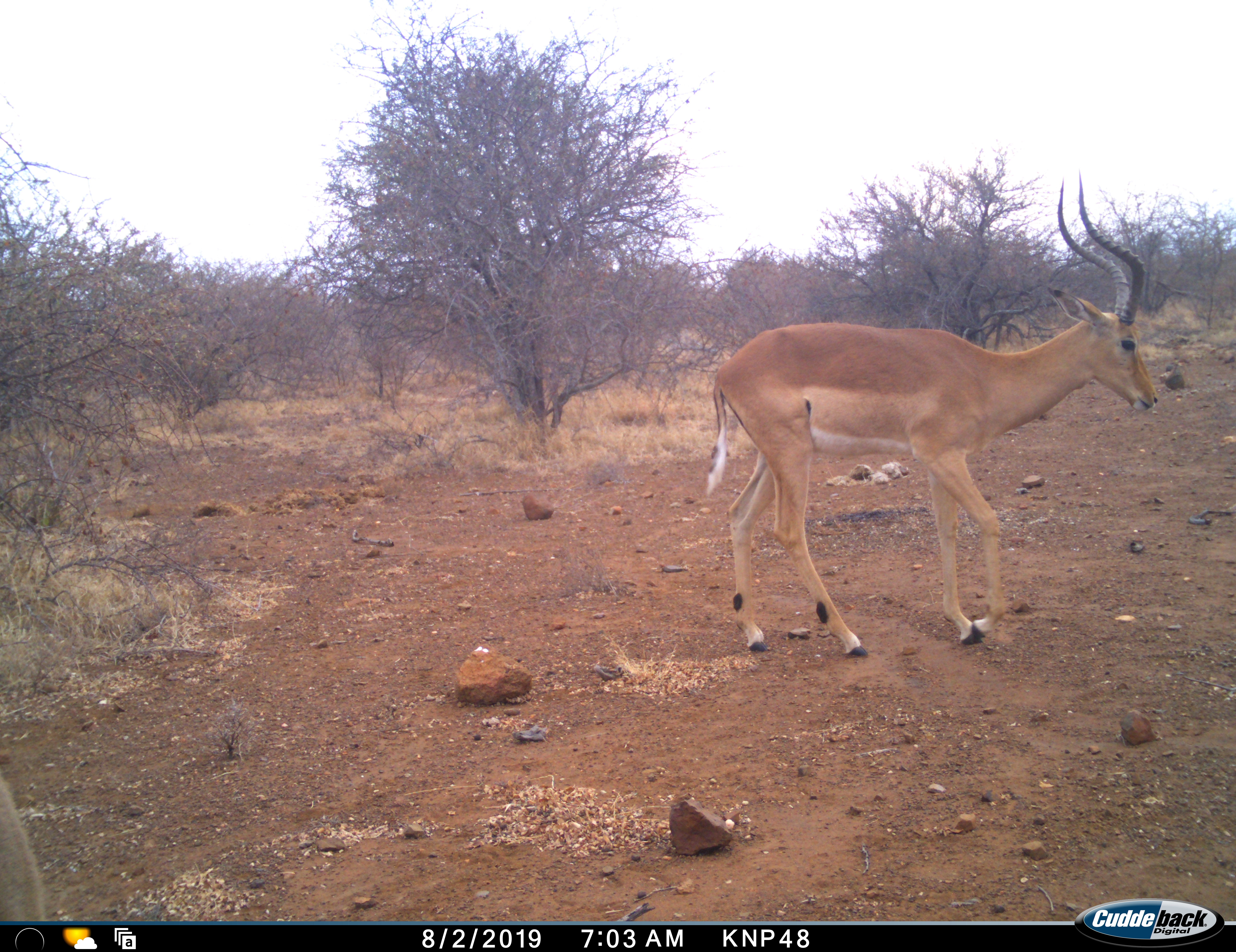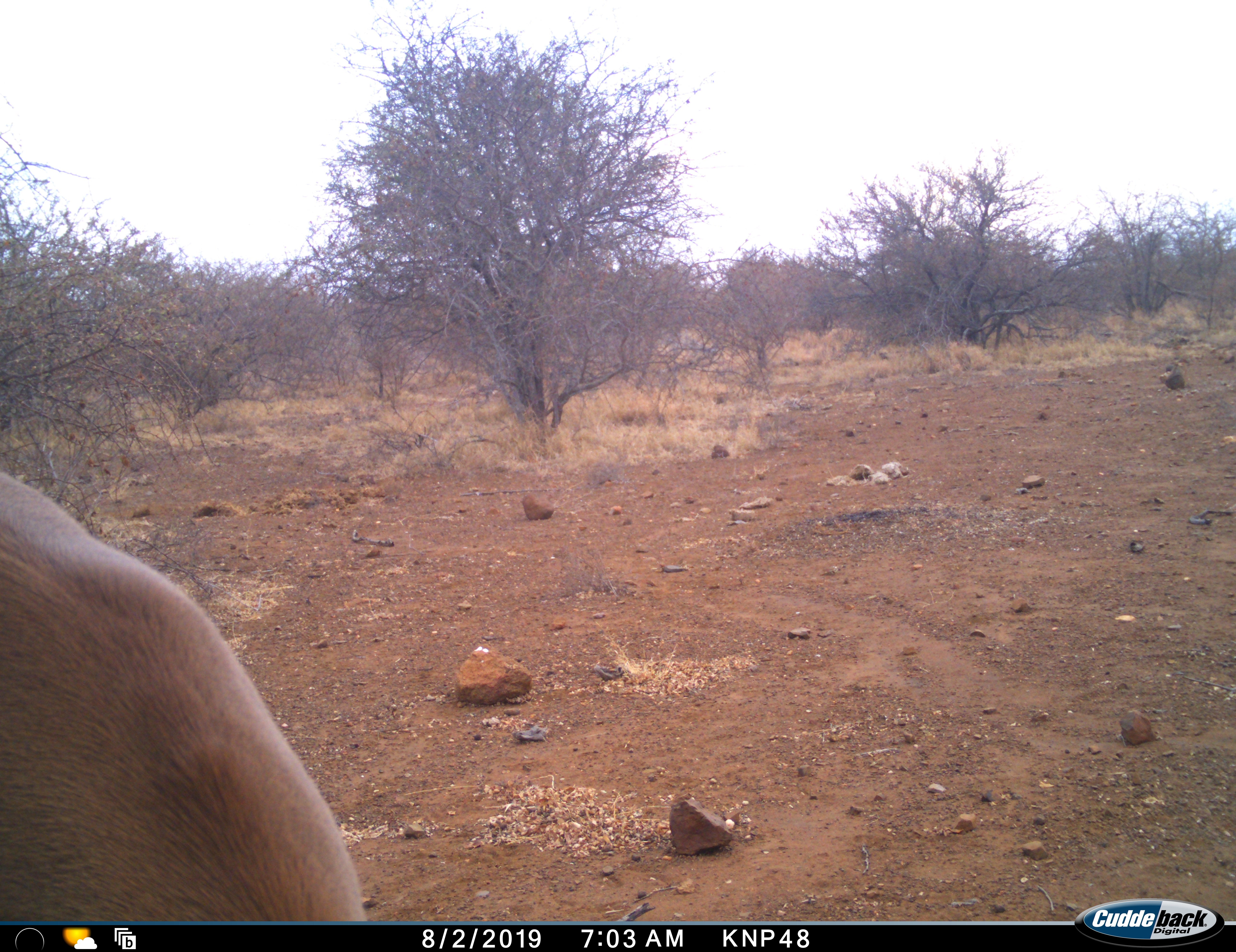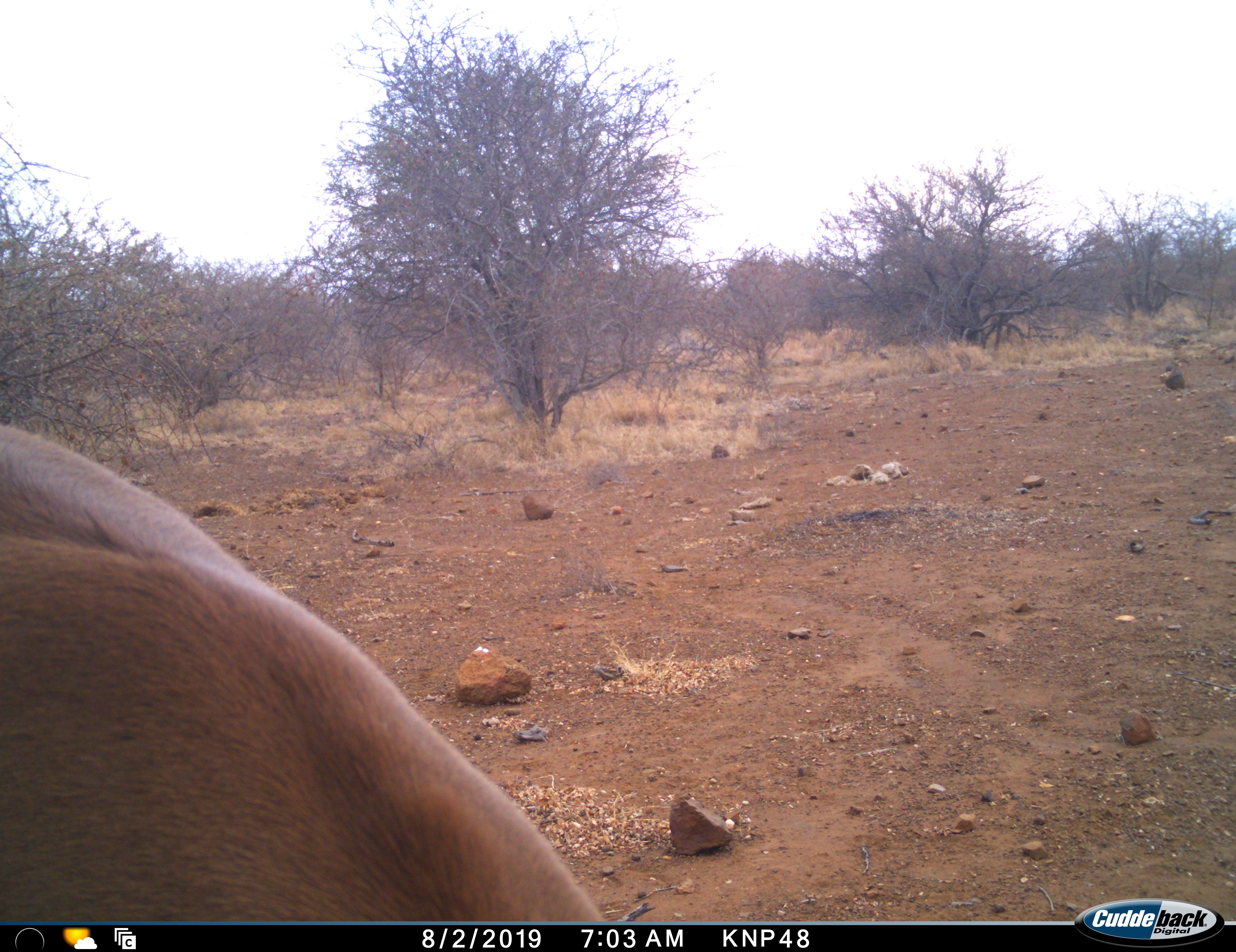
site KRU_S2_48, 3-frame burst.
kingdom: Animalia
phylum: Chordata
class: Mammalia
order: Artiodactyla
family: Bovidae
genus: Aepyceros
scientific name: Aepyceros melampus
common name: impala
Impala (Aepyceros melampus), count 1. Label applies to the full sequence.